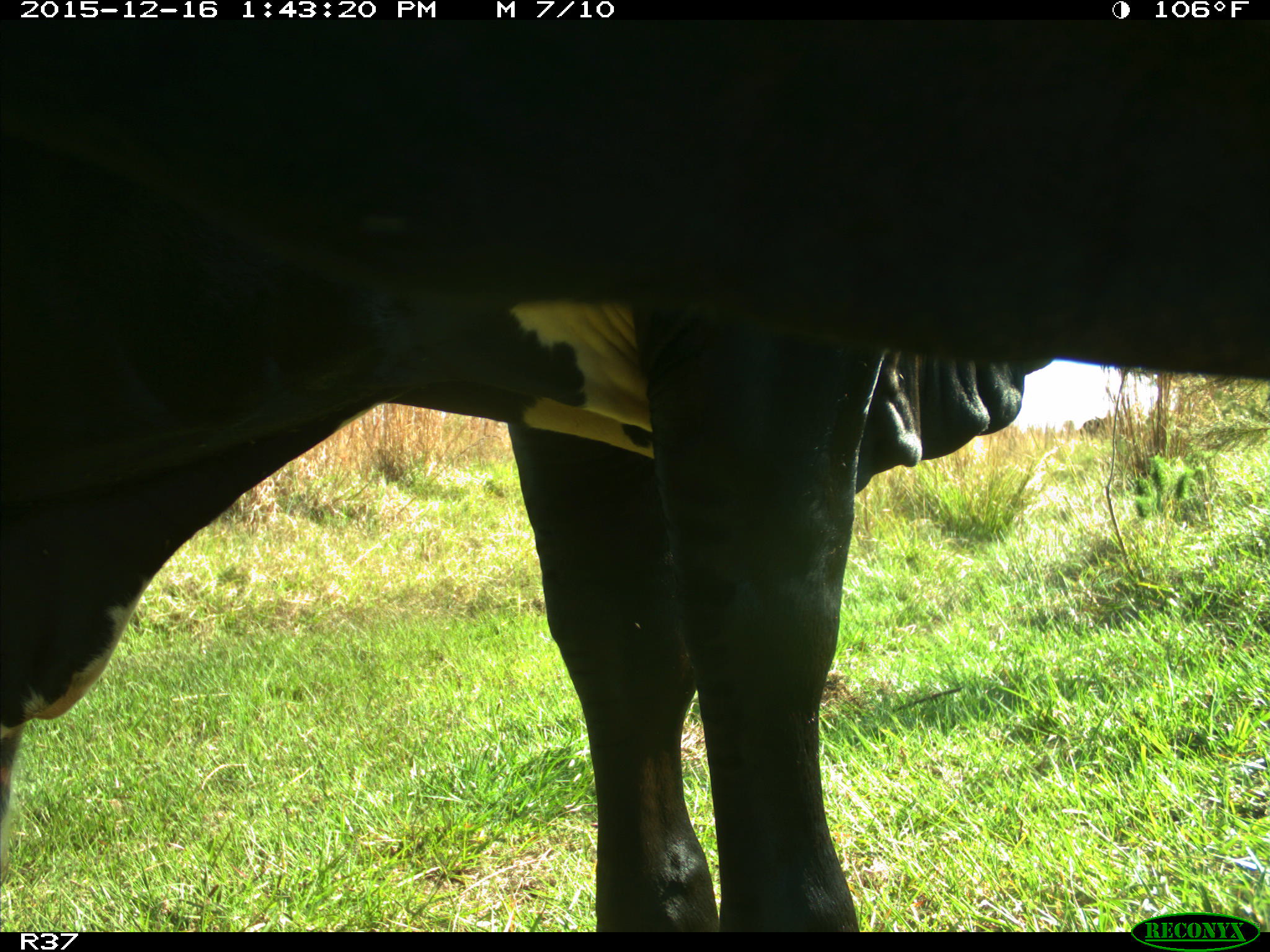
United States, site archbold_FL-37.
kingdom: Animalia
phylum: Chordata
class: Mammalia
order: Artiodactyla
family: Bovidae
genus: Bos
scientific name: Bos taurus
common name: domestic cow